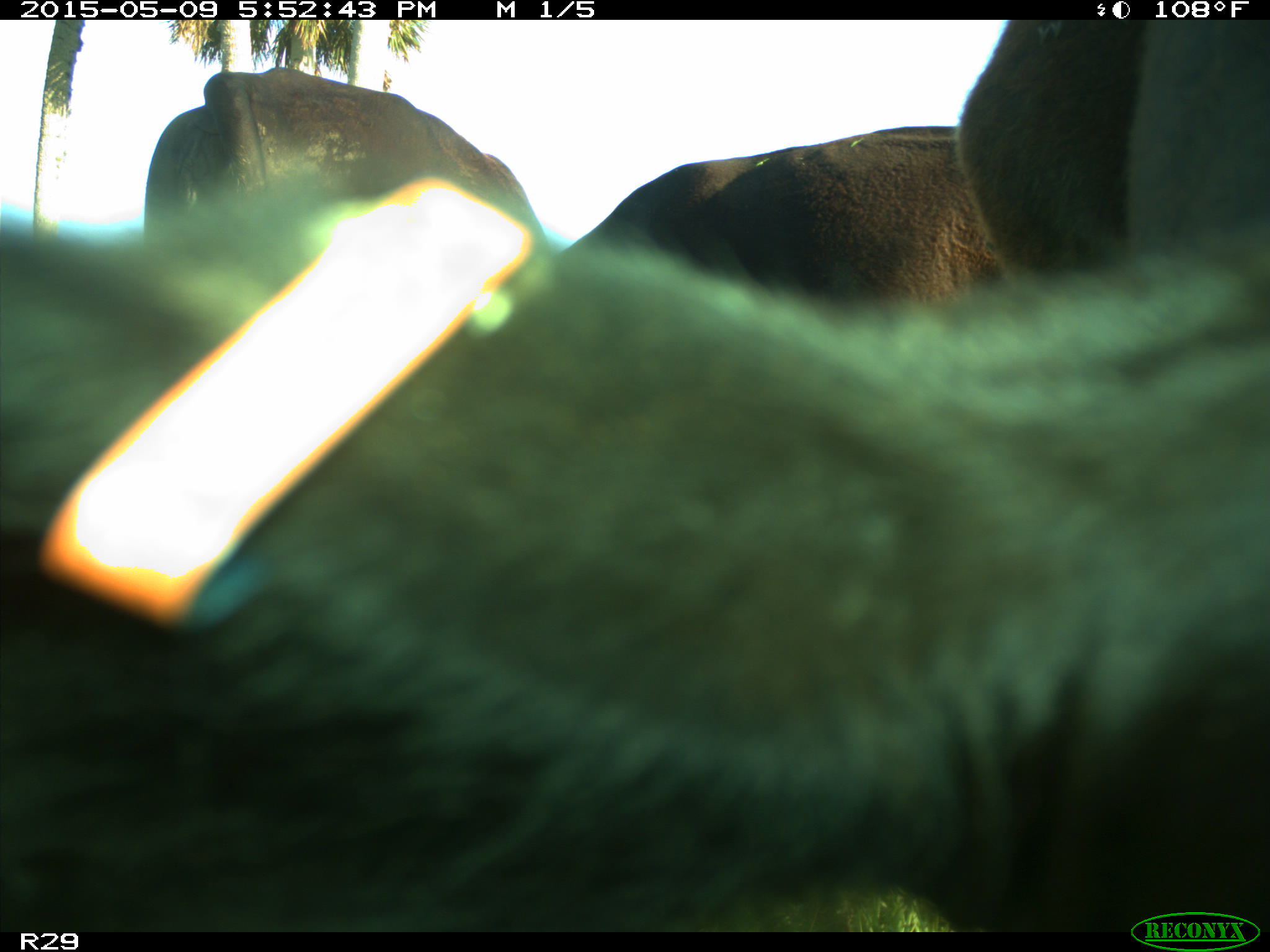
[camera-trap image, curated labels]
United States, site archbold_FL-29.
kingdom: Animalia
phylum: Chordata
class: Mammalia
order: Artiodactyla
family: Bovidae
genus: Bos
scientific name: Bos taurus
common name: domestic cow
Bos taurus (domestic cow).